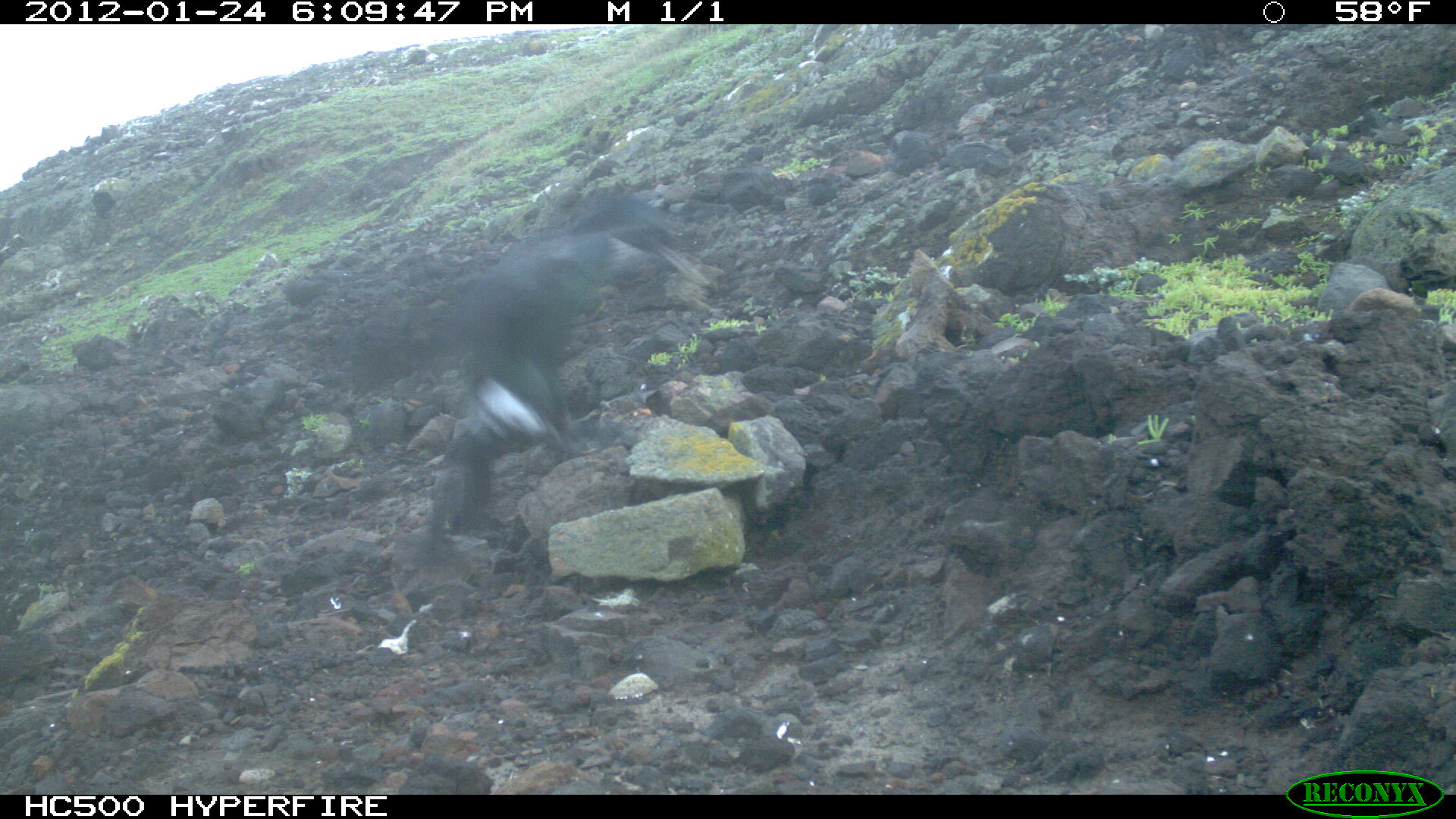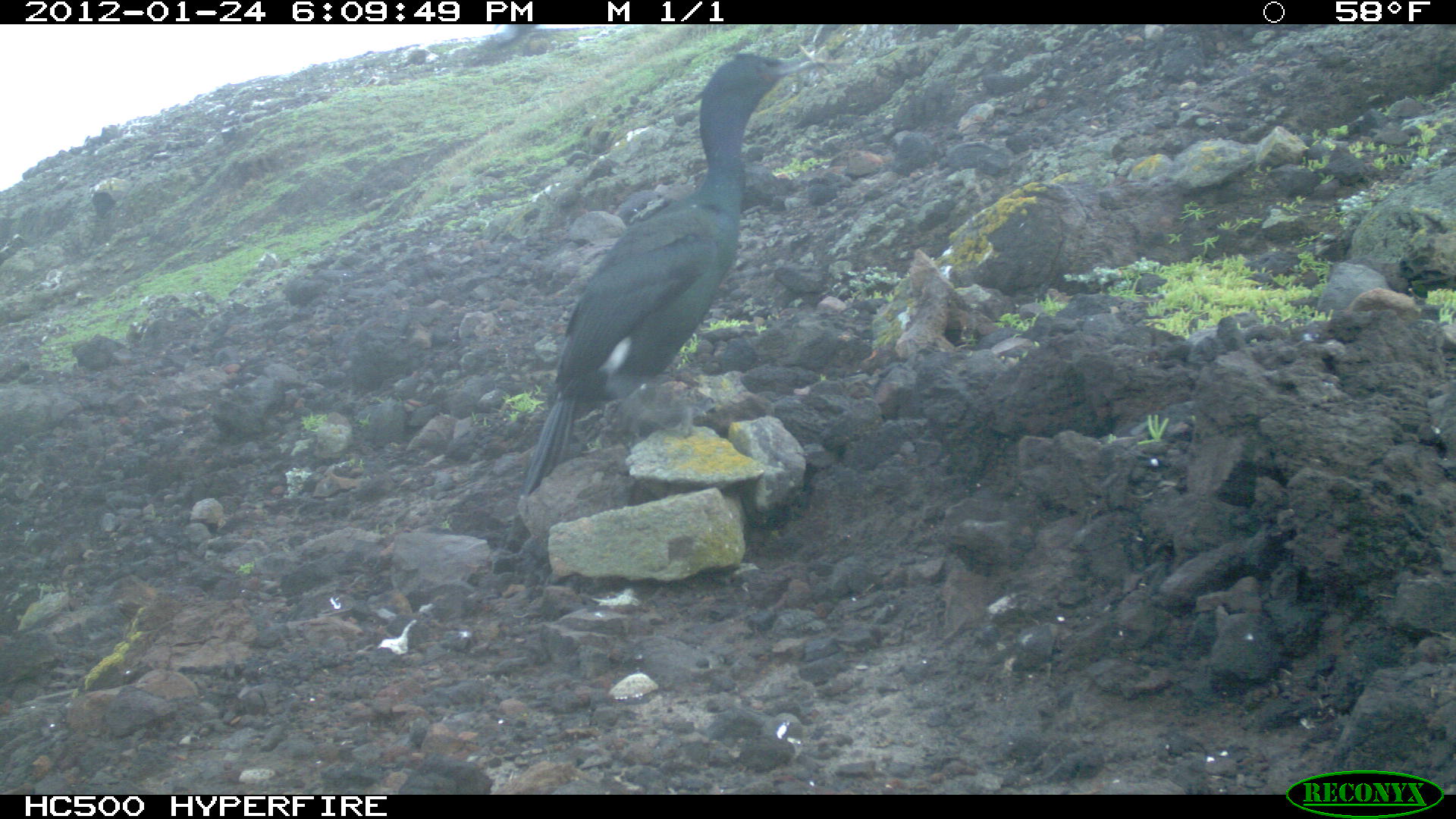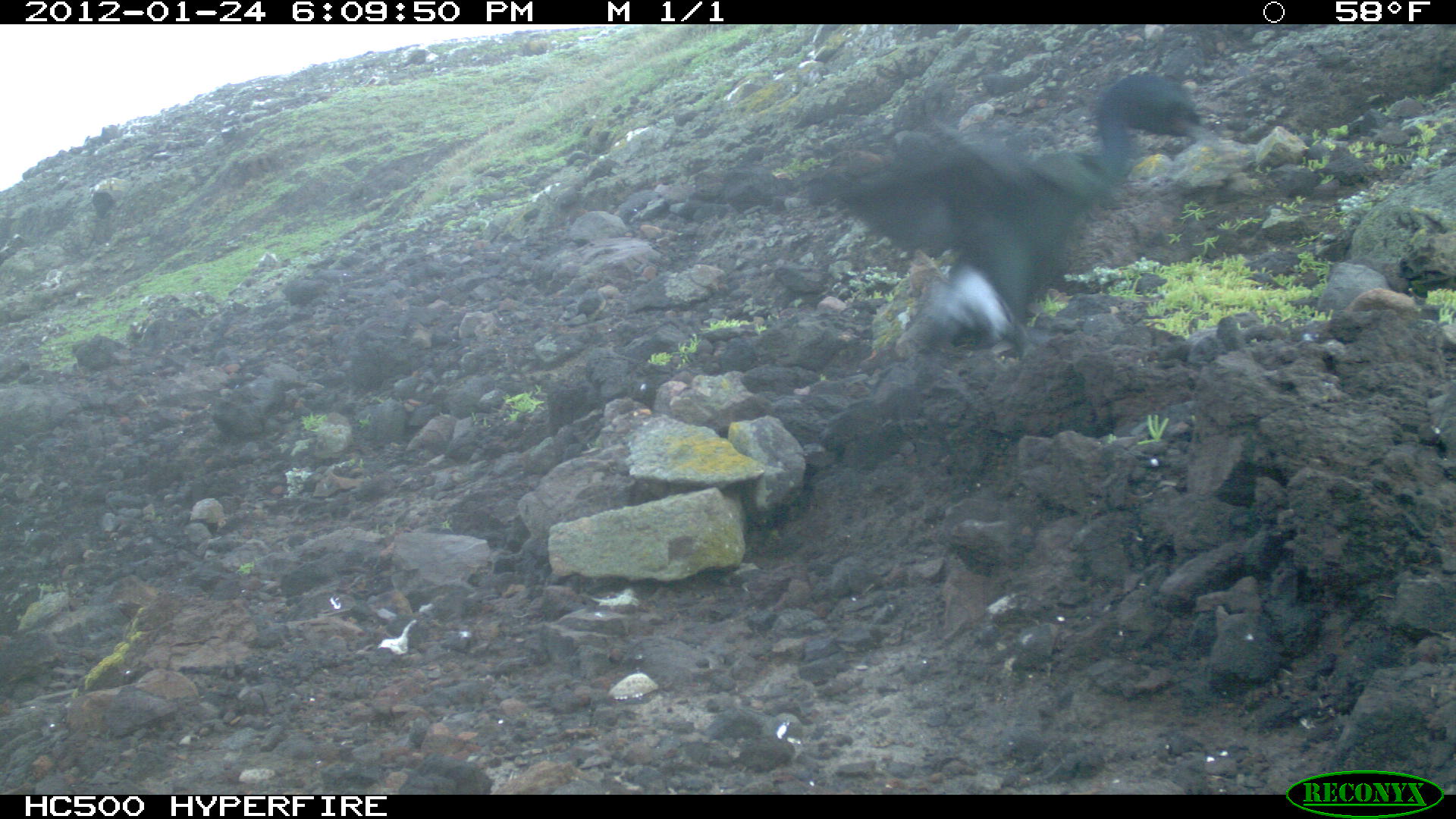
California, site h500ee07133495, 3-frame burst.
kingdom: Animalia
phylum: Chordata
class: Aves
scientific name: Aves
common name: bird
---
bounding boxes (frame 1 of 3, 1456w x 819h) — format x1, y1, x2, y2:
bird: 408, 196, 684, 570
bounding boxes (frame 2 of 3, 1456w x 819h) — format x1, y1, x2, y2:
bird: 522, 49, 820, 499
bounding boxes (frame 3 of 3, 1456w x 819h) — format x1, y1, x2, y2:
bird: 796, 72, 1220, 352